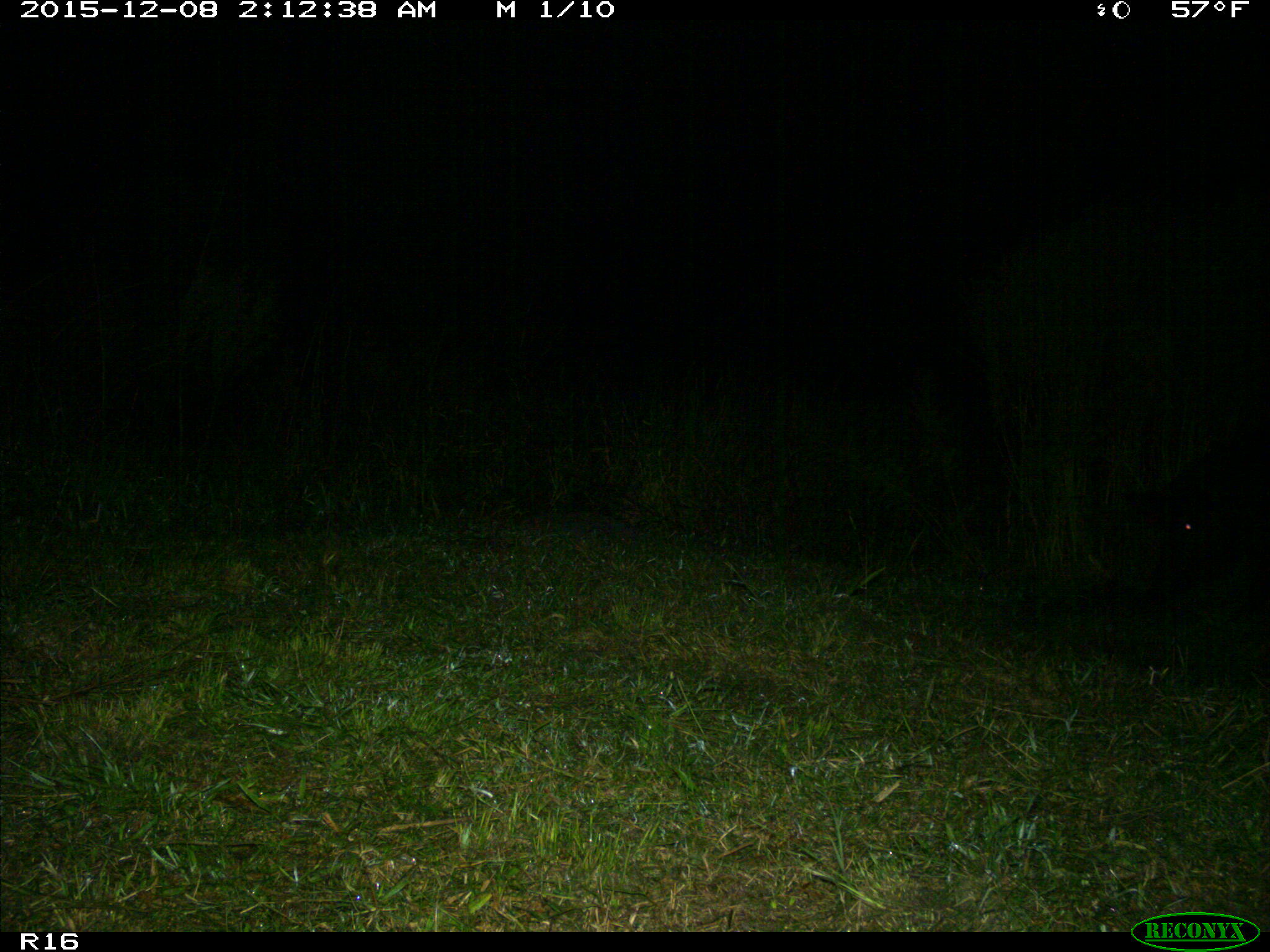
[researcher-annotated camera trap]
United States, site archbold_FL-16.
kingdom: Animalia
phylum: Chordata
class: Mammalia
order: Artiodactyla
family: Suidae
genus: Sus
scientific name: Sus scrofa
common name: wild boar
Sus scrofa (wild boar).